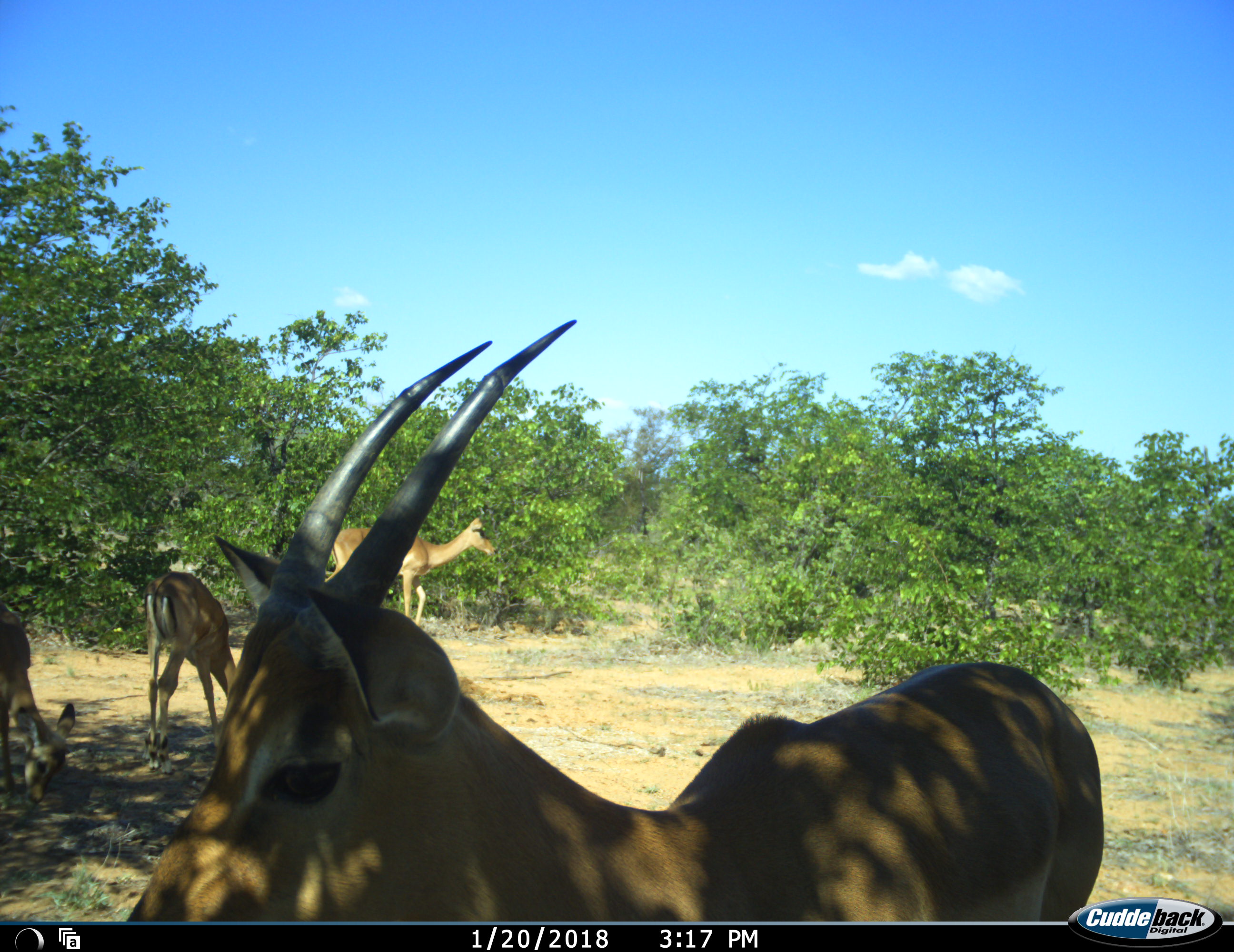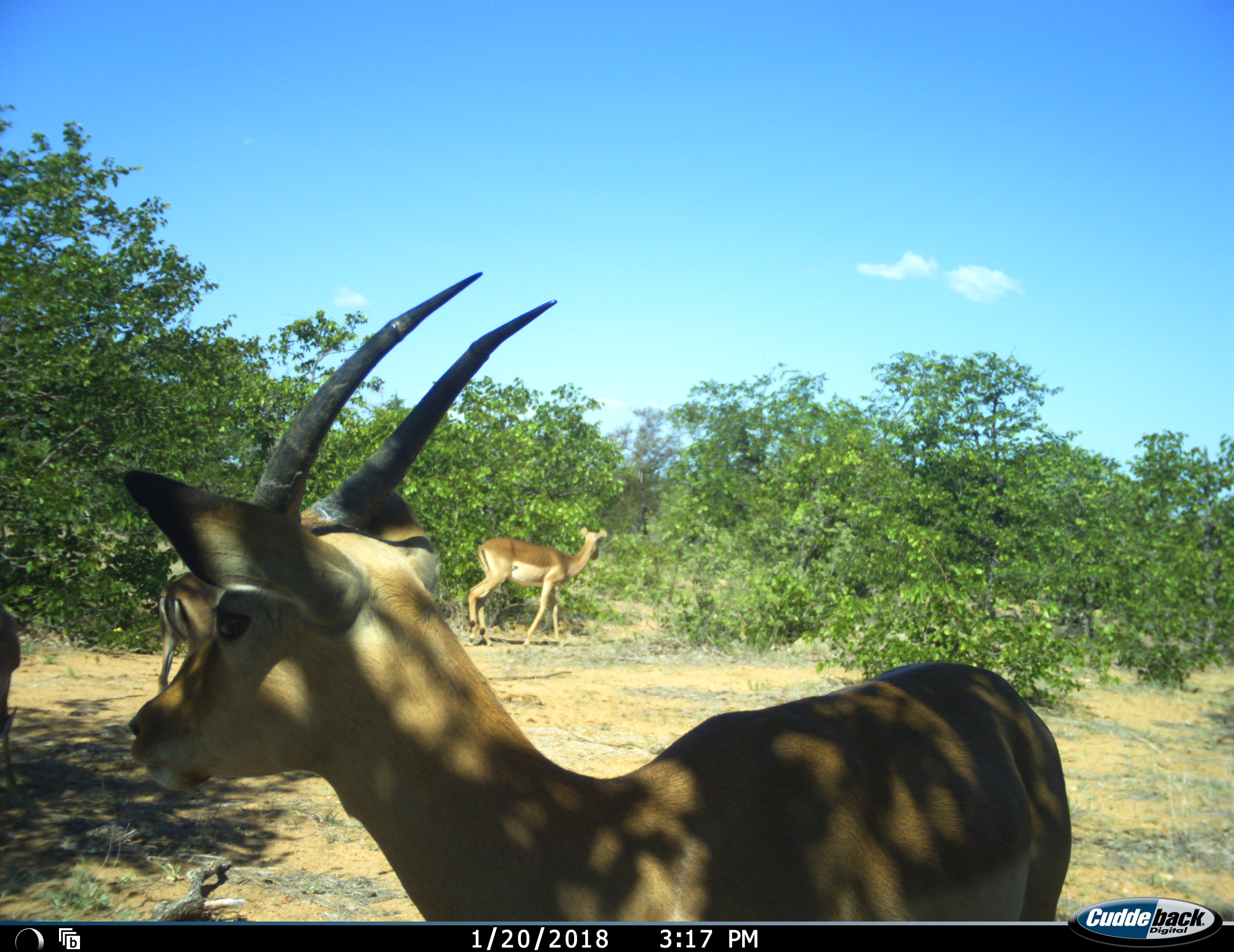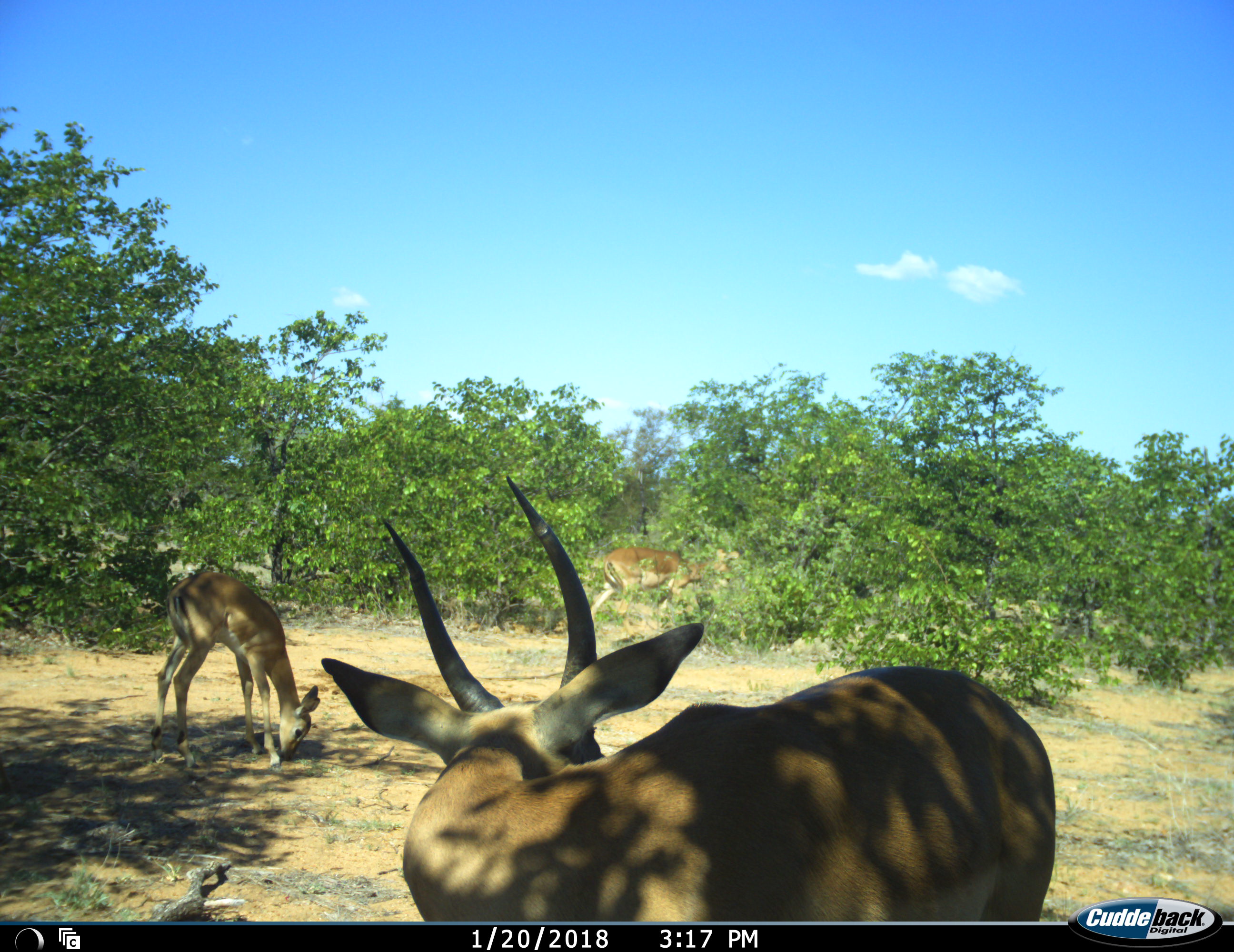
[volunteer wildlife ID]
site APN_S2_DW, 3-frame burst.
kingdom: Animalia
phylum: Chordata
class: Mammalia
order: Artiodactyla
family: Bovidae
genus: Aepyceros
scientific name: Aepyceros melampus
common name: impala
Impala (Aepyceros melampus), count 4. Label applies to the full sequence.